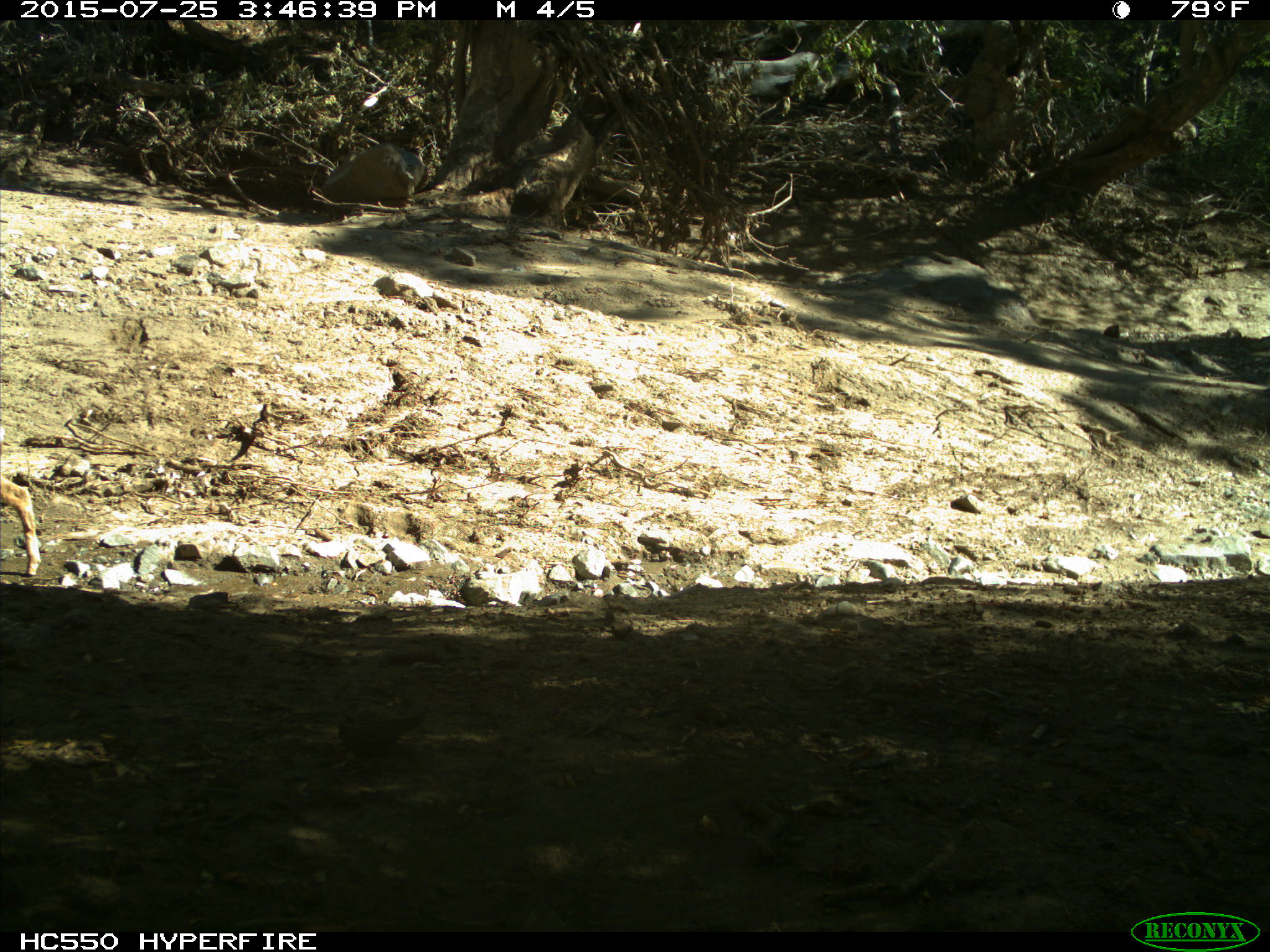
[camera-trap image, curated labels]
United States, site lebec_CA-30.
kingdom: Animalia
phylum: Chordata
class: Mammalia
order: Artiodactyla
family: Cervidae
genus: Odocoileus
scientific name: Odocoileus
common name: deer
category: unidentified deer